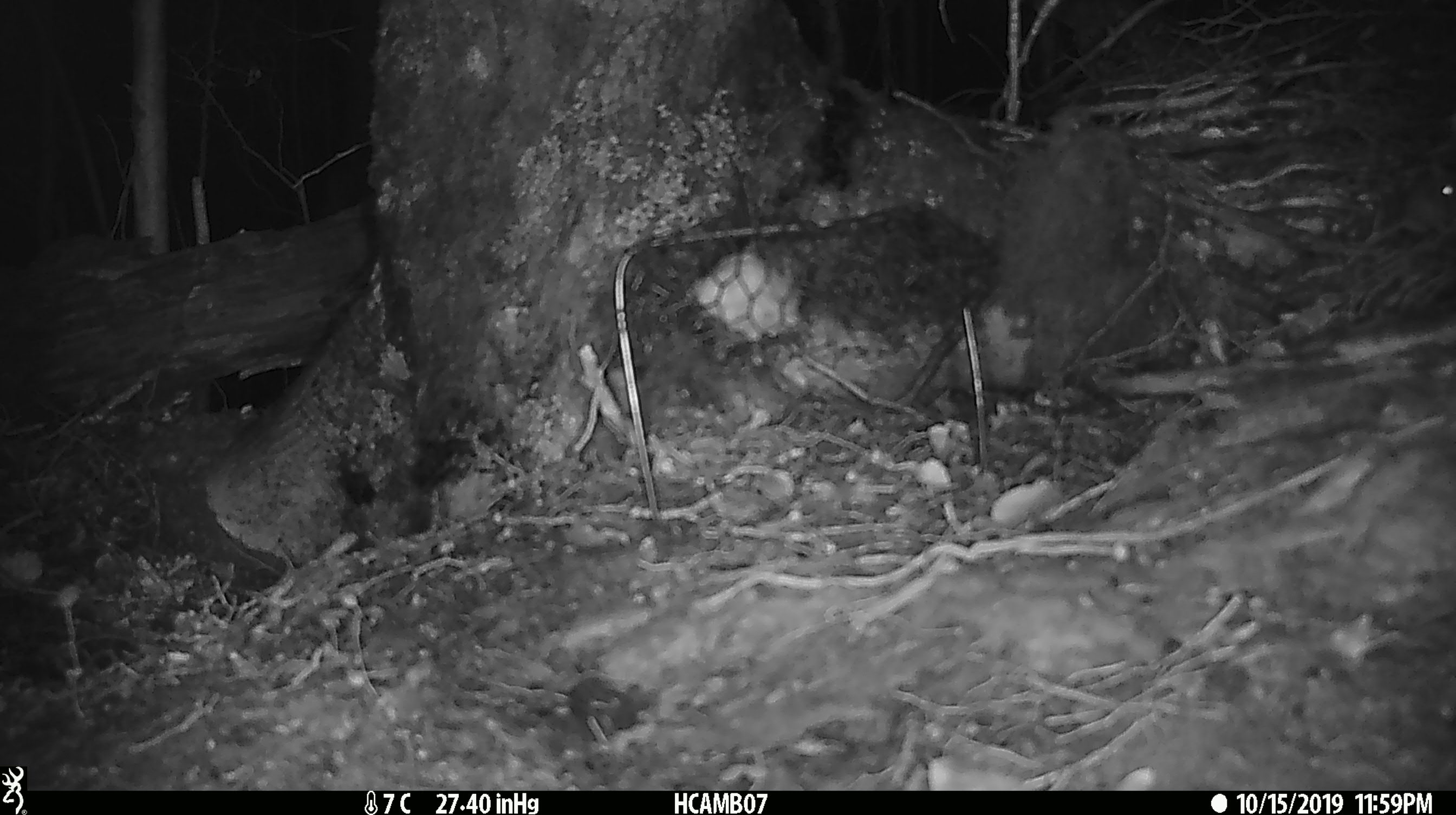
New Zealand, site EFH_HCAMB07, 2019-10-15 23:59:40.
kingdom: Animalia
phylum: Chordata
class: Mammalia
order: Rodentia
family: Muridae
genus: Mus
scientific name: Mus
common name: mouse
Mouse (Mus).